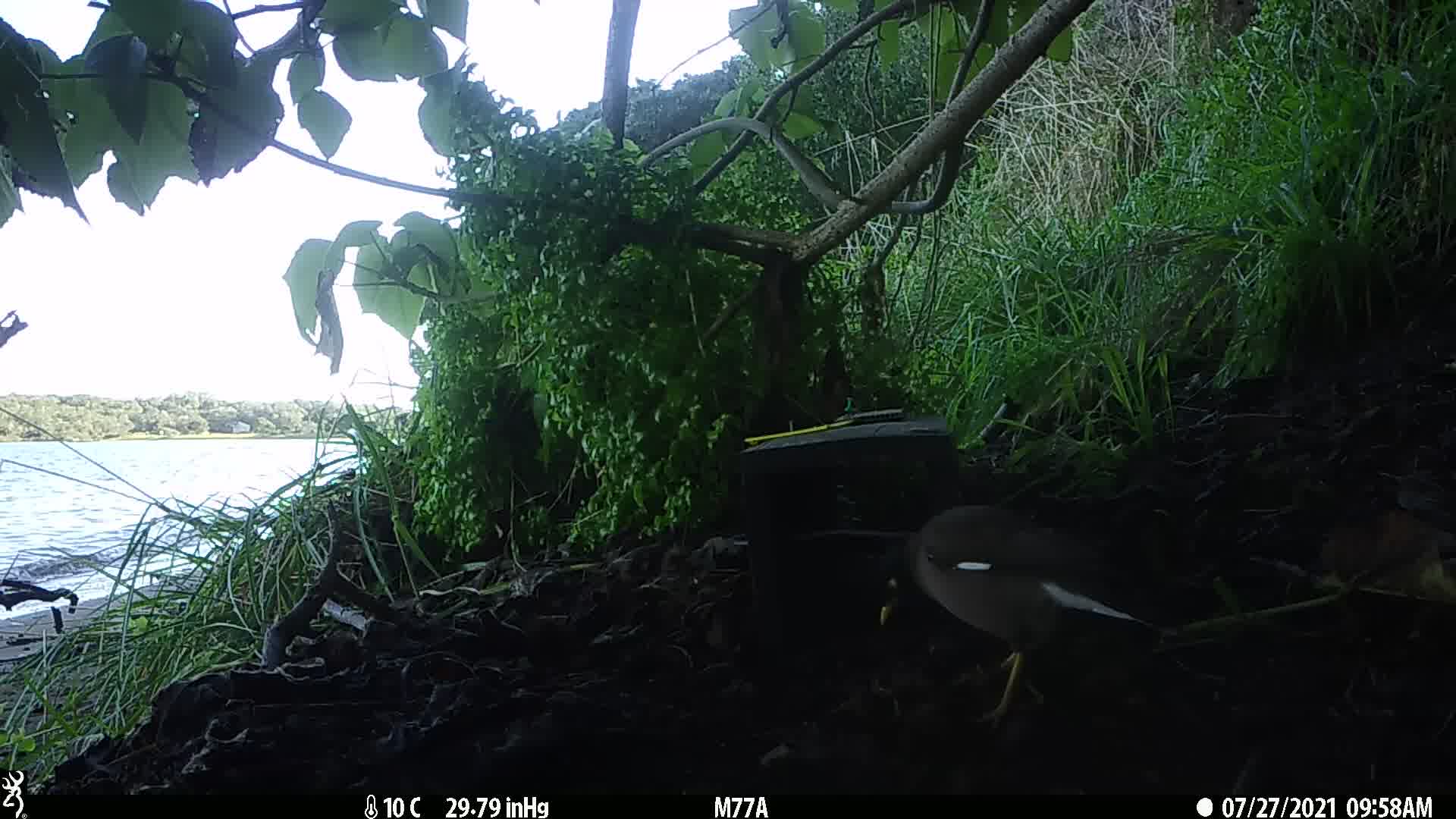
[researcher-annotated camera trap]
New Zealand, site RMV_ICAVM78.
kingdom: Animalia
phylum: Chordata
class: Aves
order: Passeriformes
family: Sturnidae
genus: Acridotheres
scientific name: Acridotheres tristis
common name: common myna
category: myna